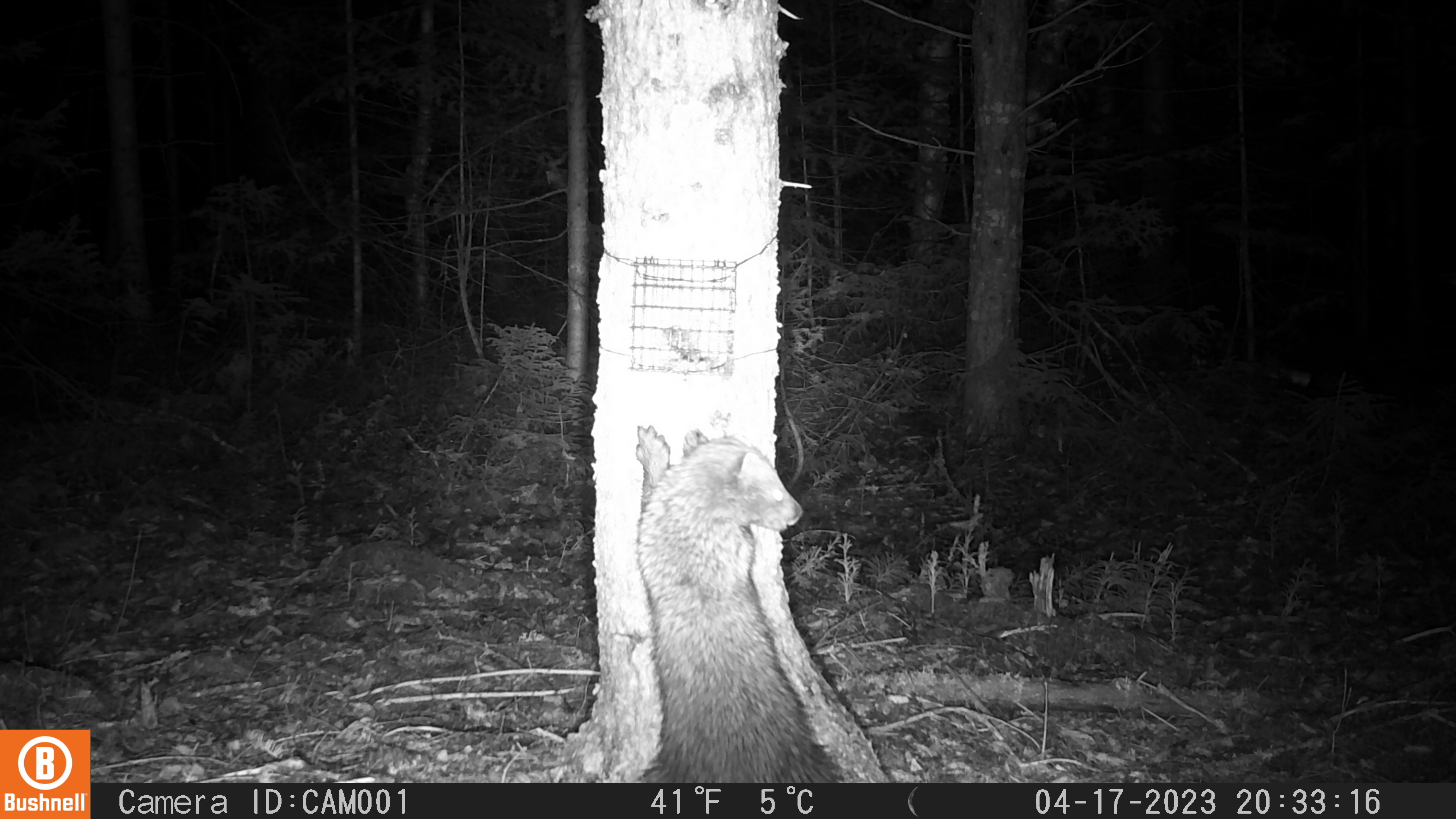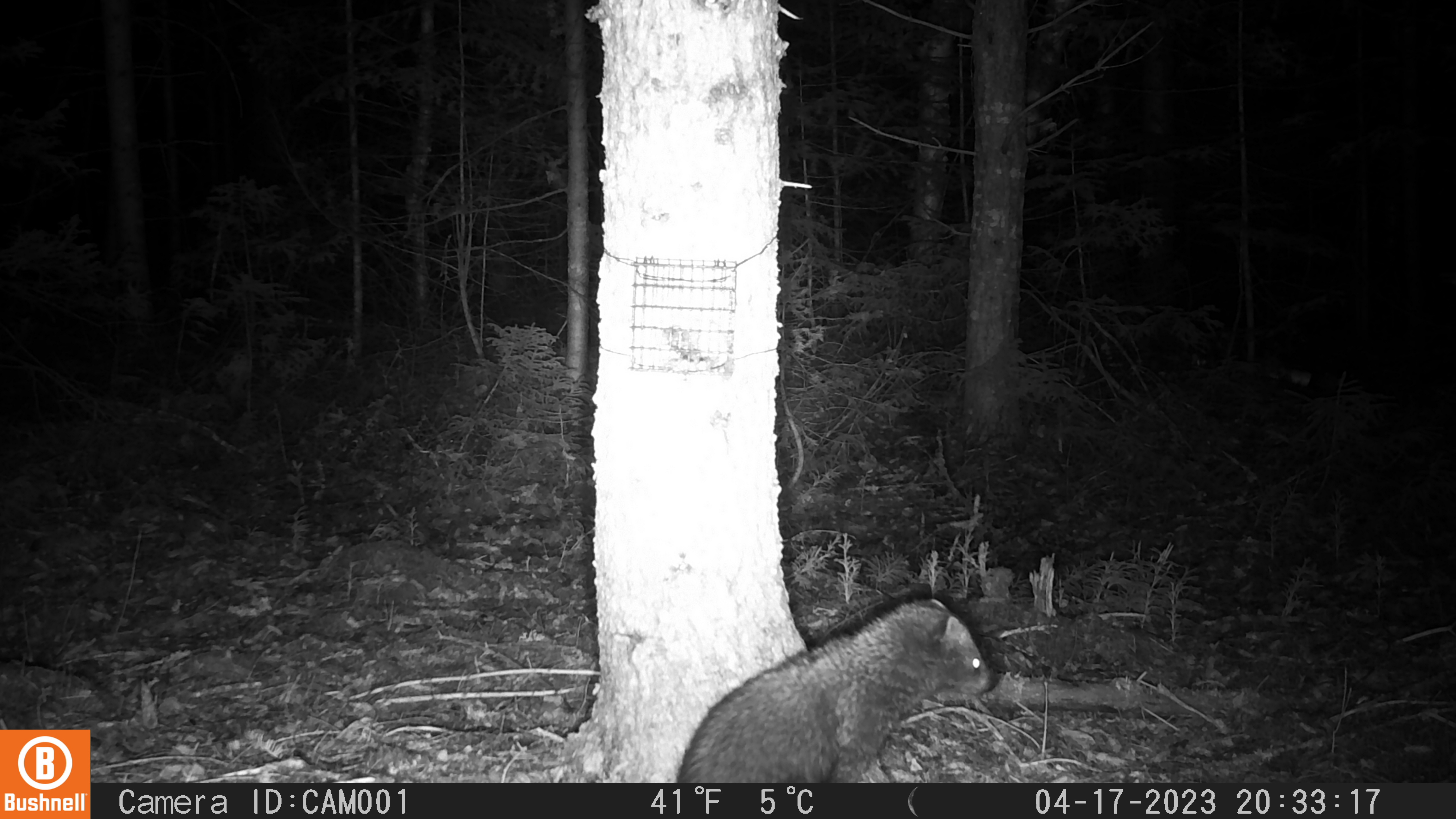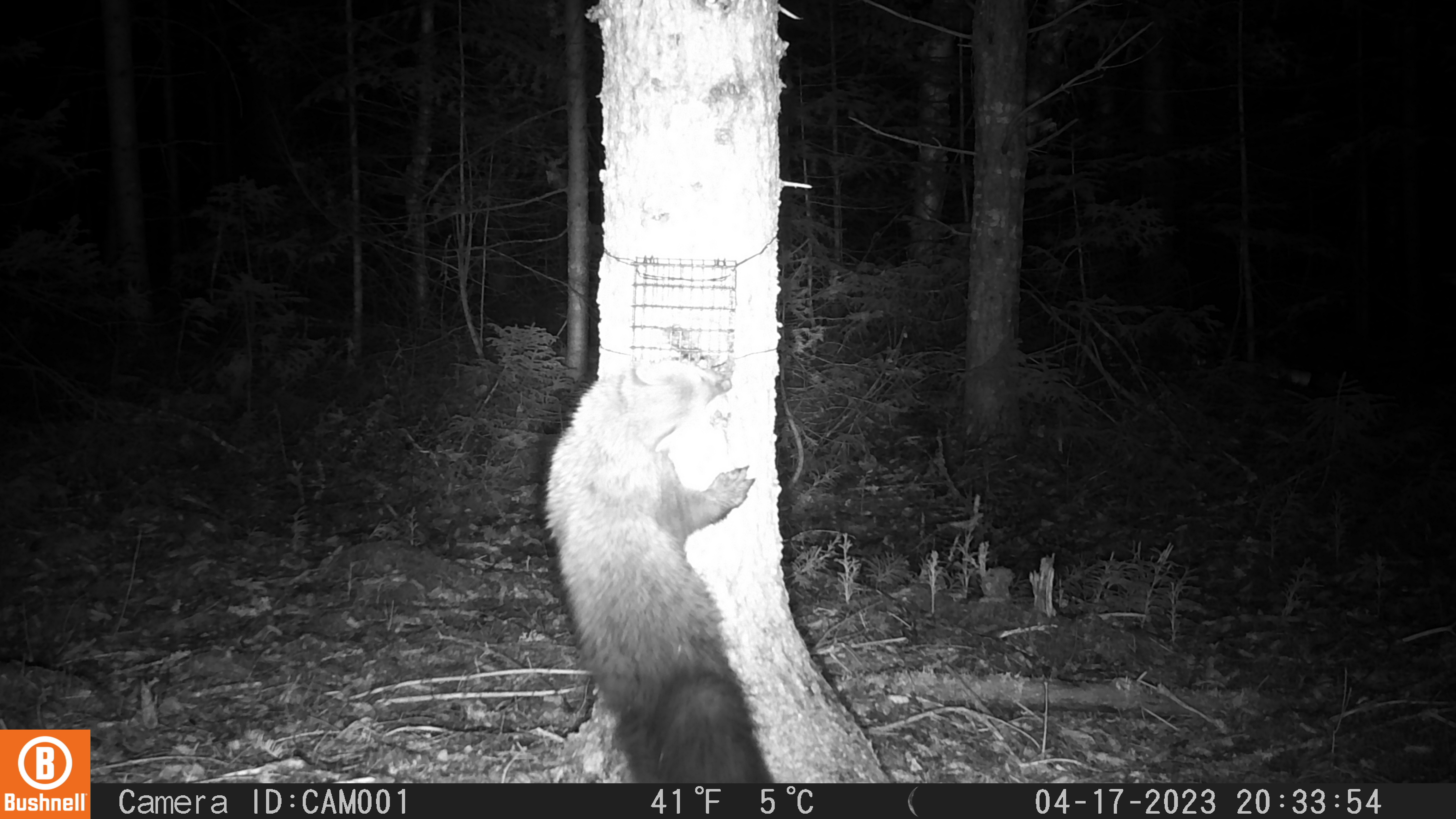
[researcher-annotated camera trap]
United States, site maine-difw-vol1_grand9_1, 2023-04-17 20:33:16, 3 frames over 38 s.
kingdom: Animalia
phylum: Chordata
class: Mammalia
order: Carnivora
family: Mustelidae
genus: Pekania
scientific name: Pekania pennanti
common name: fisher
Fisher (Pekania pennanti).